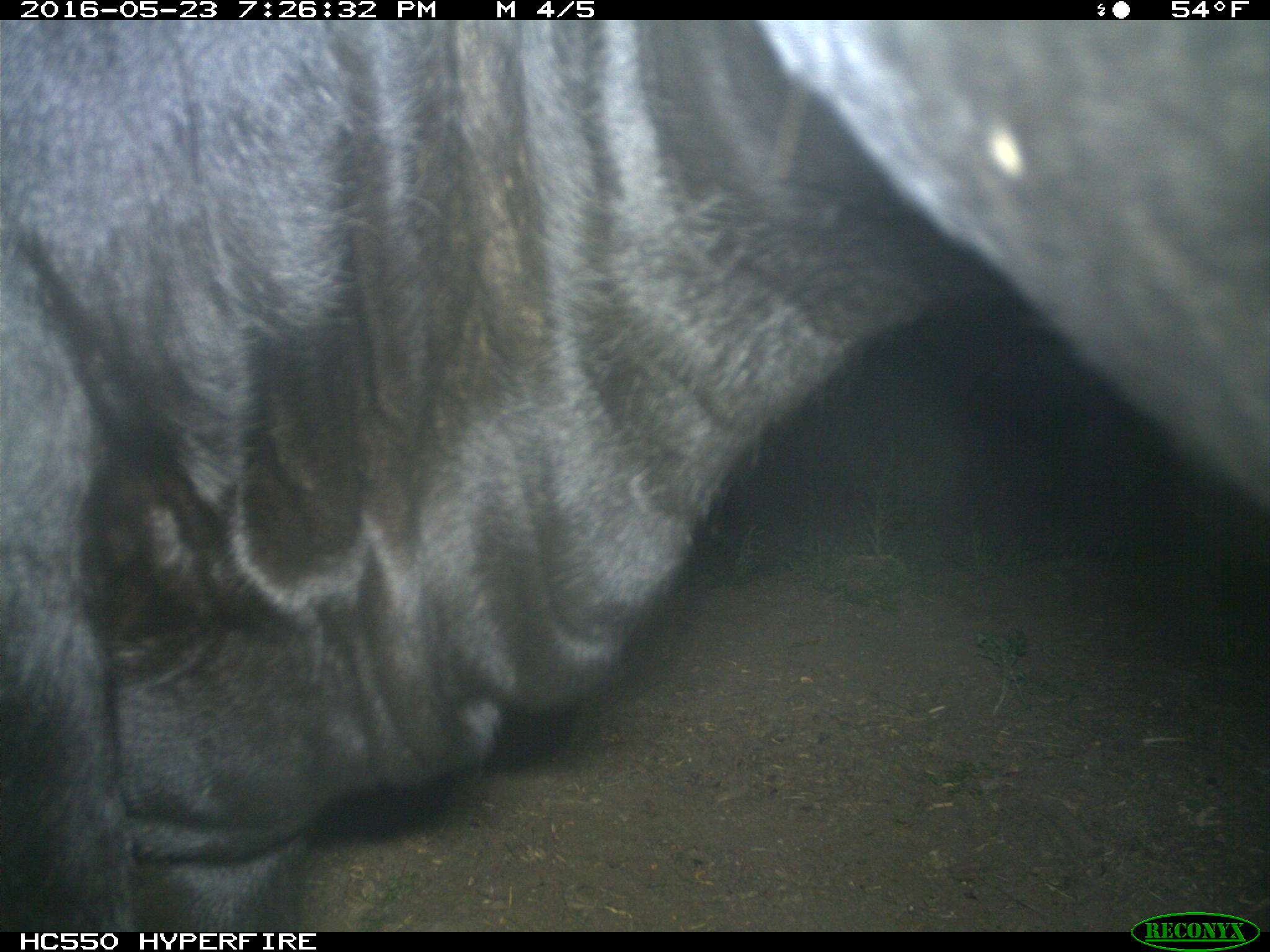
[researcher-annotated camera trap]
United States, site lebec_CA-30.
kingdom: Animalia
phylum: Chordata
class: Mammalia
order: Artiodactyla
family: Bovidae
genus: Bos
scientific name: Bos taurus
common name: domestic cow